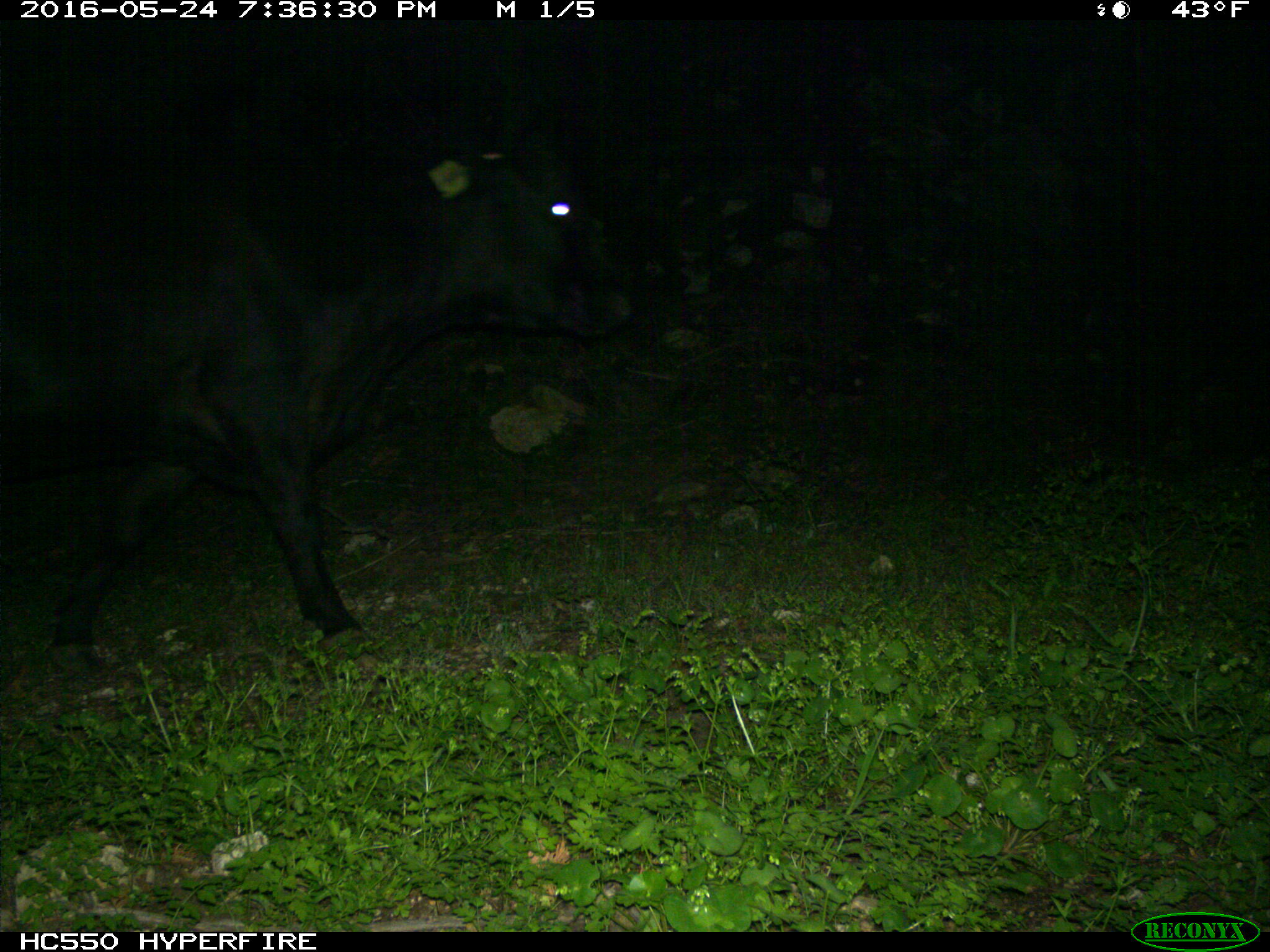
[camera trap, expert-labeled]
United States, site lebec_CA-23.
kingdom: Animalia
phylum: Chordata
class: Mammalia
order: Artiodactyla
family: Bovidae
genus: Bos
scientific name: Bos taurus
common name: domestic cow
Bos taurus (domestic cow).